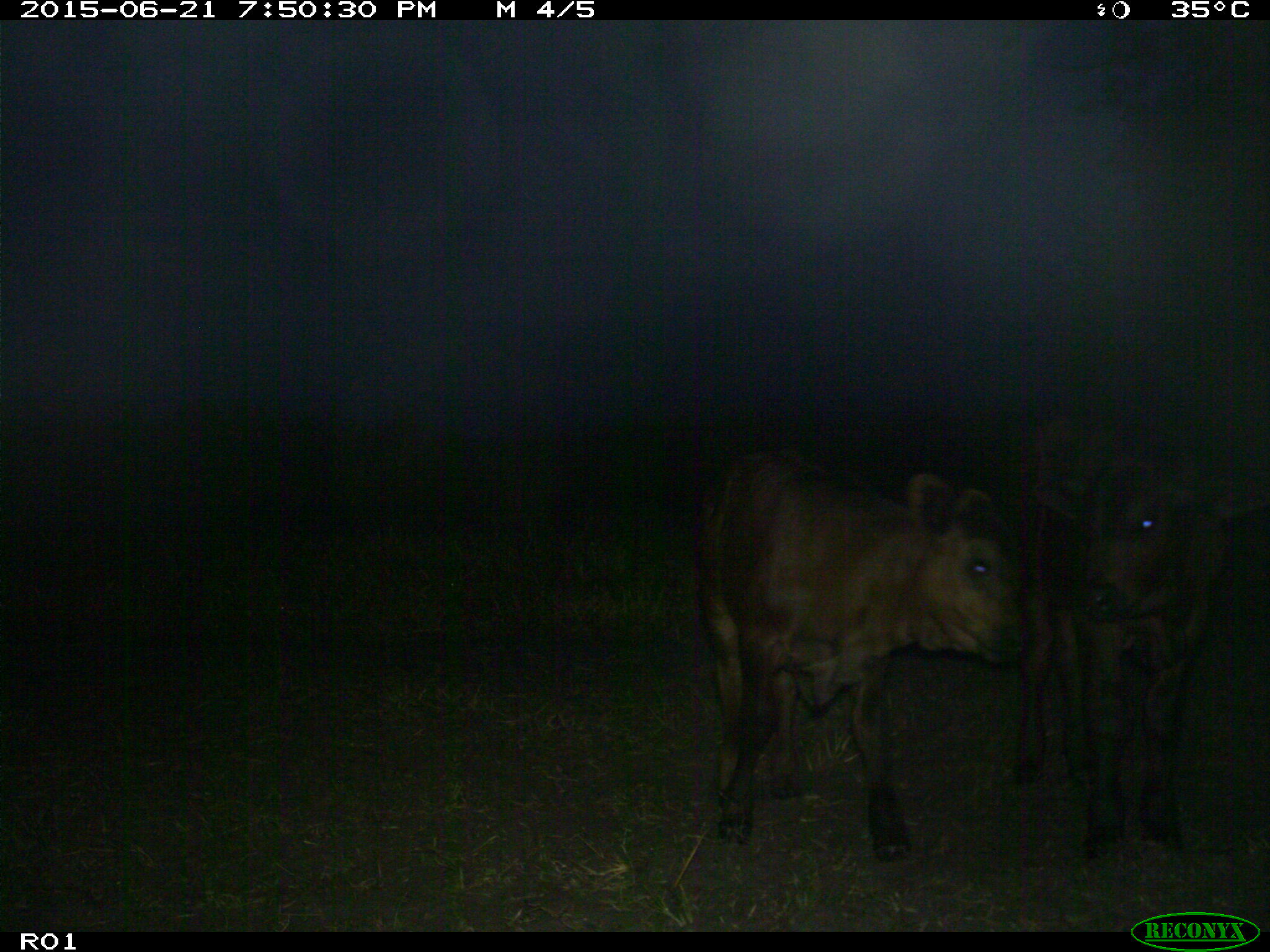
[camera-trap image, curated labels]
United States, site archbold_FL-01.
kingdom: Animalia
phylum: Chordata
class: Mammalia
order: Artiodactyla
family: Bovidae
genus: Bos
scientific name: Bos taurus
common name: domestic cow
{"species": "Bos taurus (domestic cow)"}